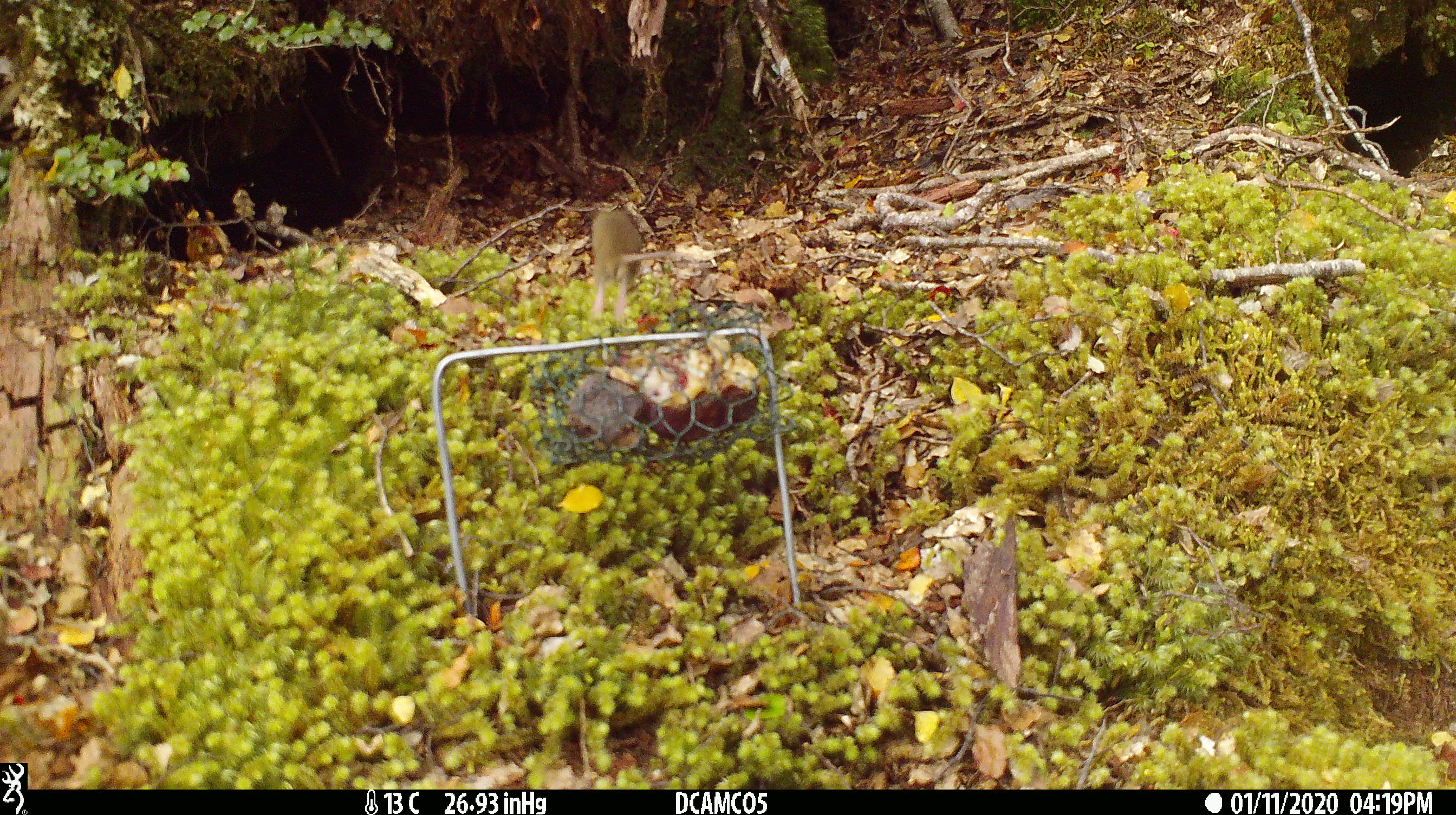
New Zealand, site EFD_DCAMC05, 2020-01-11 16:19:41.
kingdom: Animalia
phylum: Chordata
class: Mammalia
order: Rodentia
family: Muridae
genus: Mus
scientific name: Mus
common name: mouse